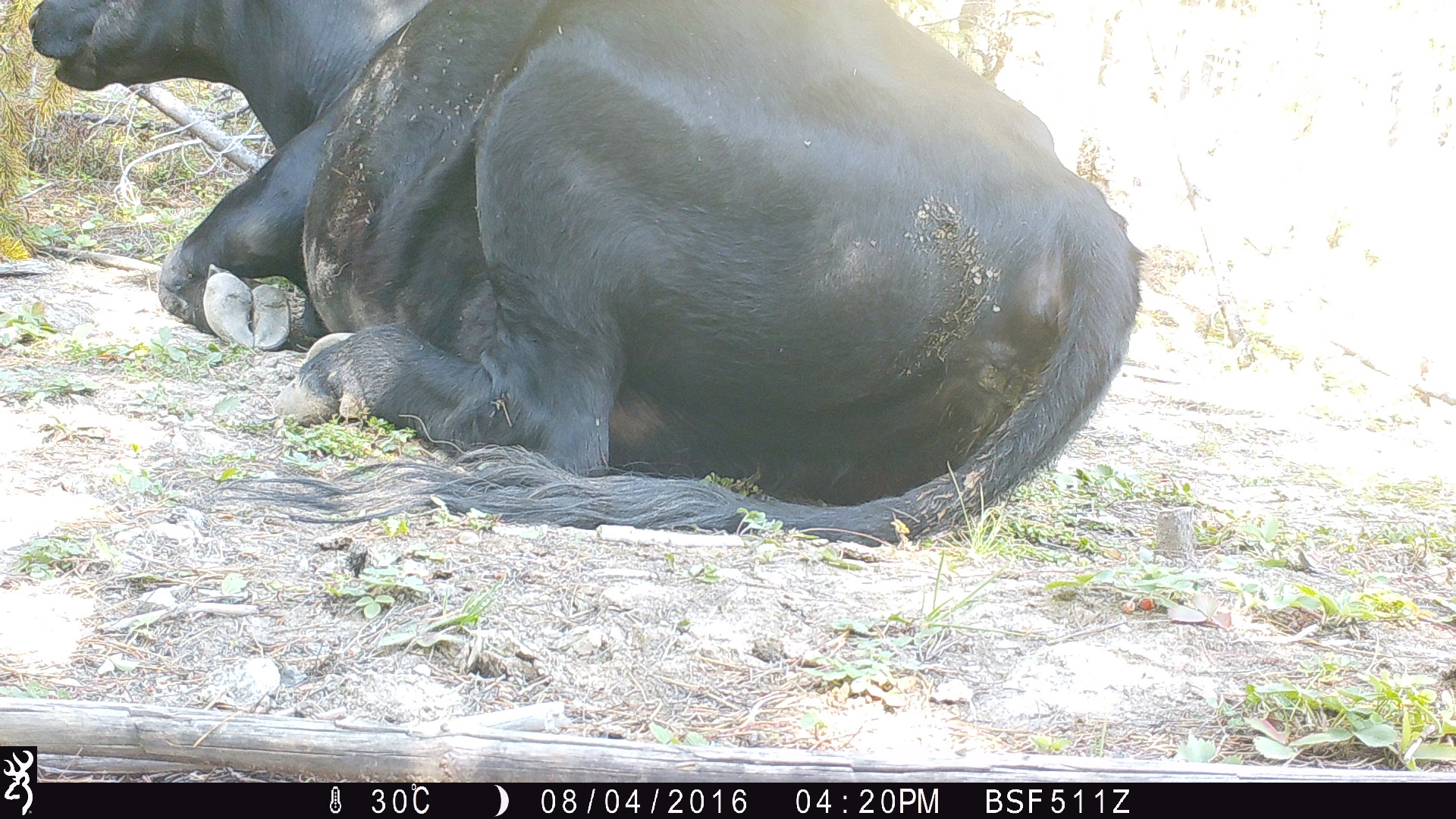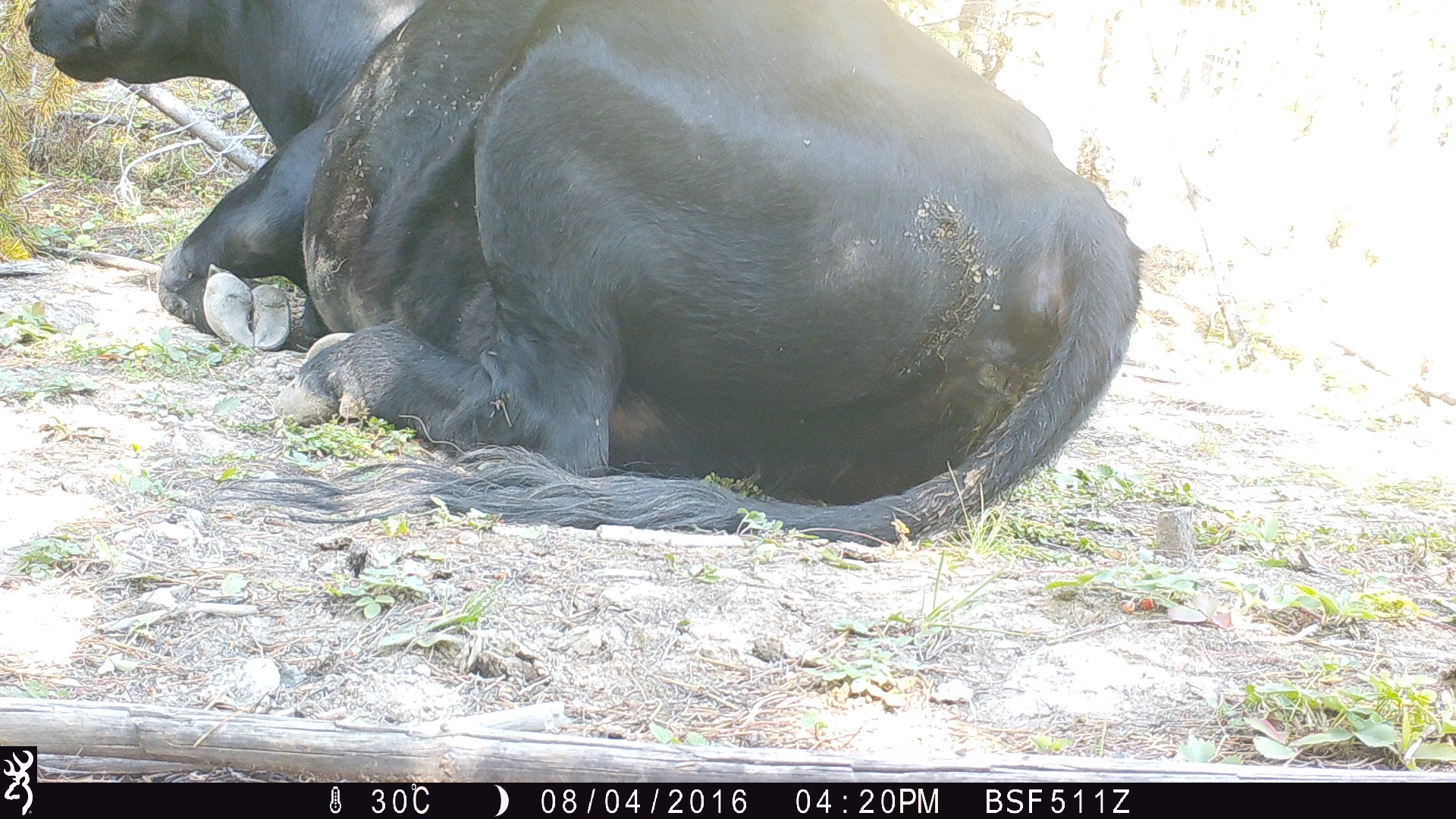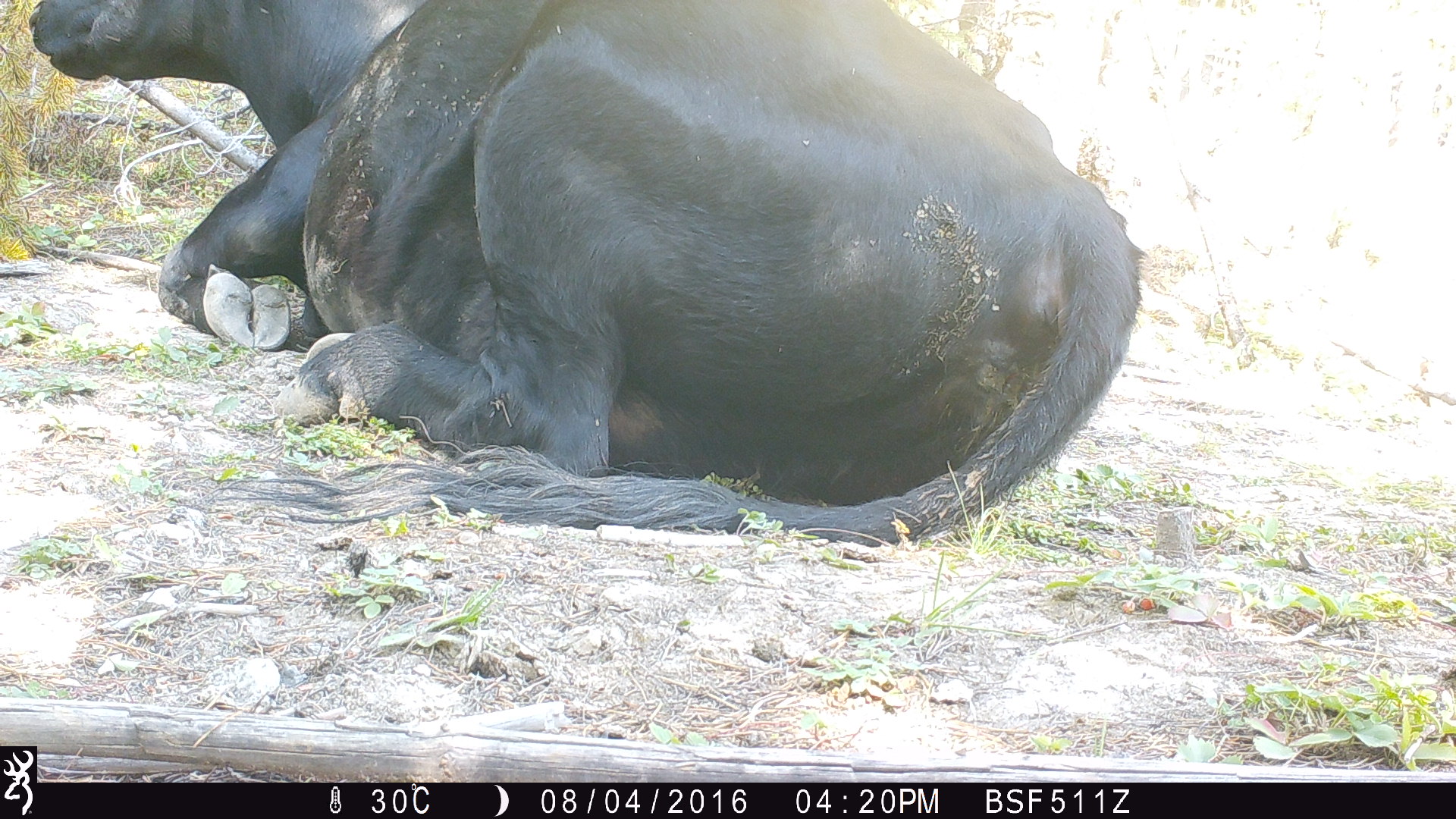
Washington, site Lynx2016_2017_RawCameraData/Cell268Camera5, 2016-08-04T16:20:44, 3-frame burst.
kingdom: Animalia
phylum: Chordata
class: Mammalia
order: Artiodactyla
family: Bovidae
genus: Bos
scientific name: Bos taurus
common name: domestic cattle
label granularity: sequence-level